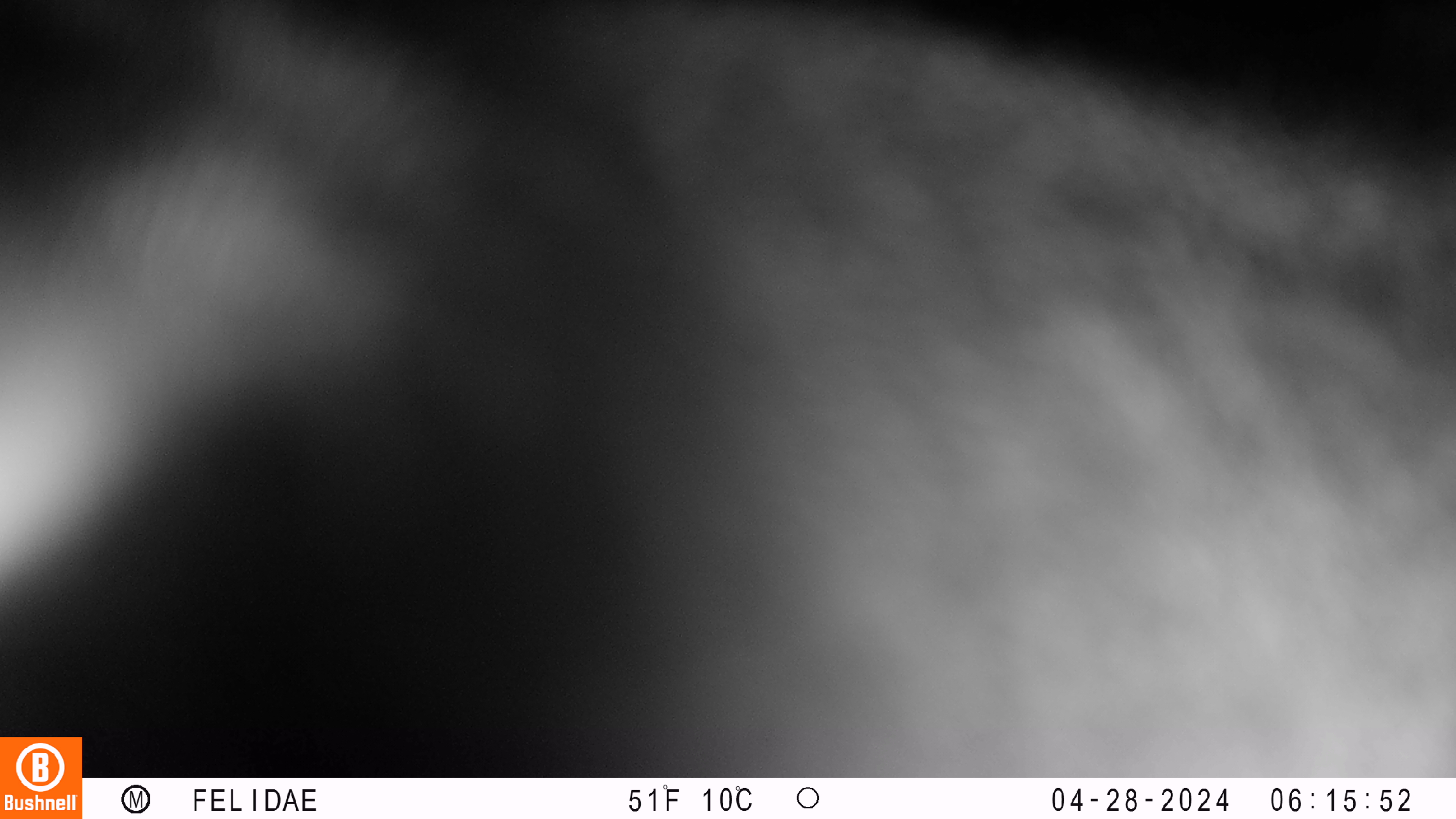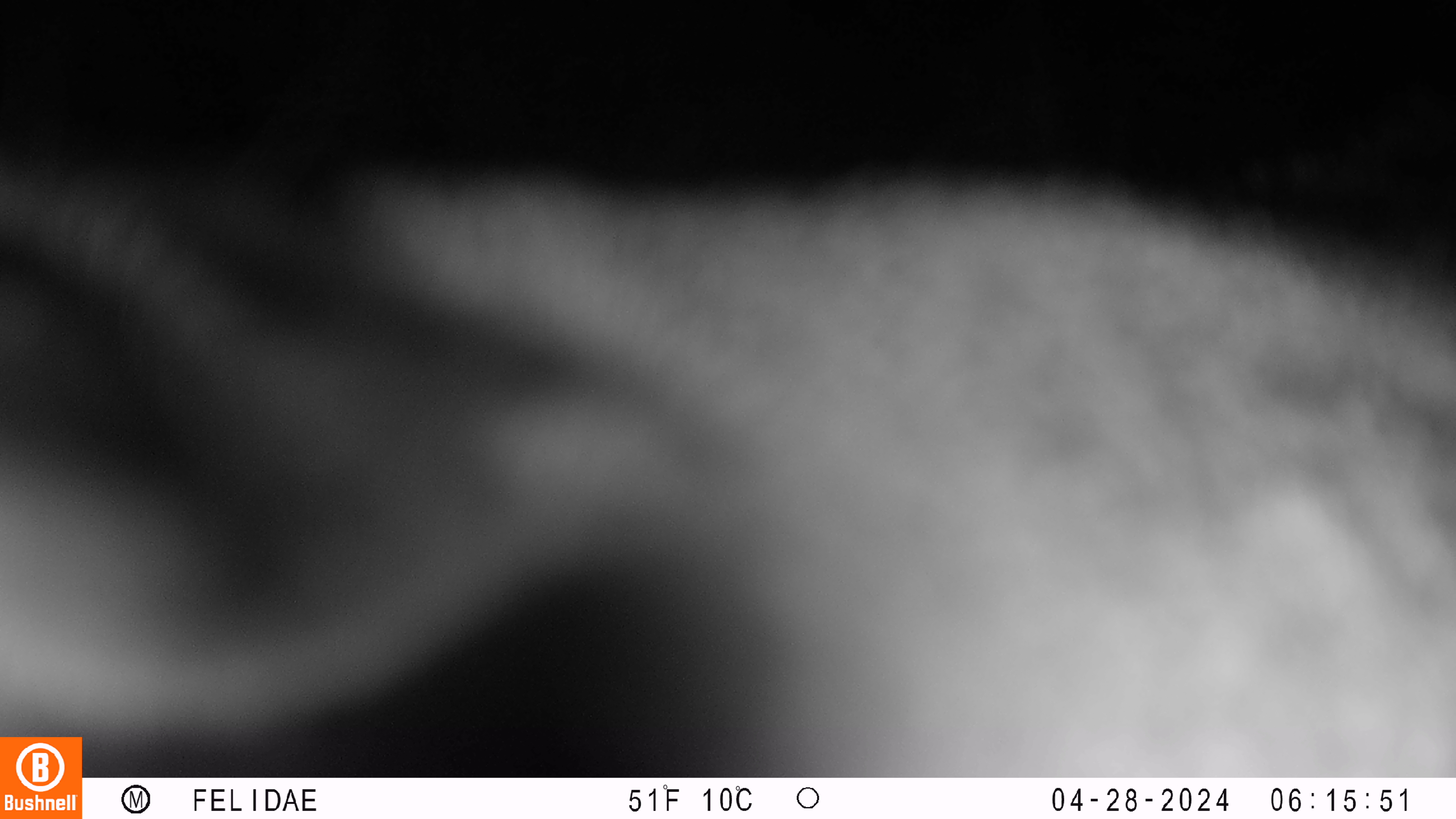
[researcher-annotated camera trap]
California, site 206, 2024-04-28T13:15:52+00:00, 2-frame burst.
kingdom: Animalia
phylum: Chordata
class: Mammalia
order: Artiodactyla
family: Cervidae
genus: Odocoileus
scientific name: Odocoileus hemionus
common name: mule deer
Mule deer (Odocoileus hemionus).